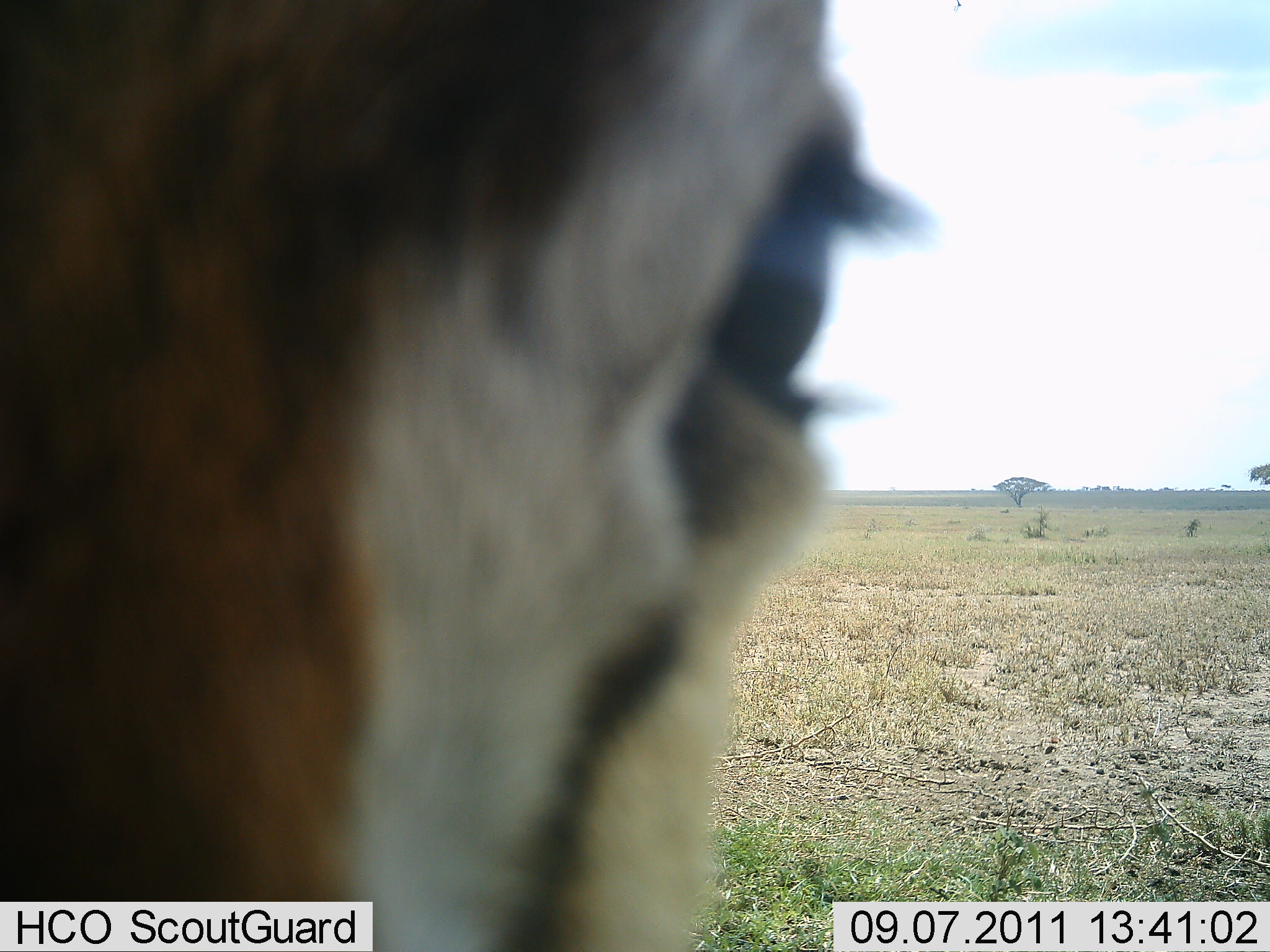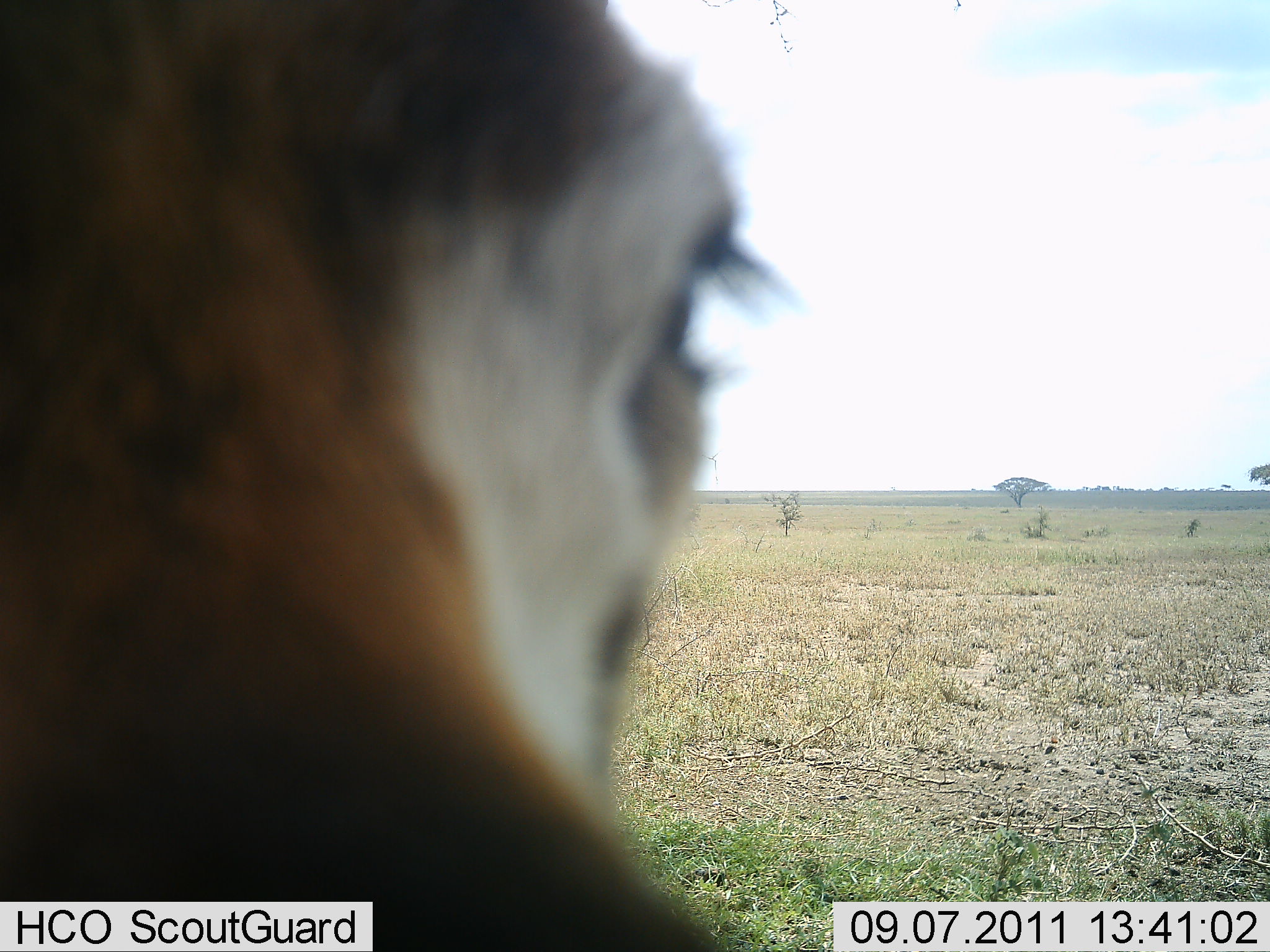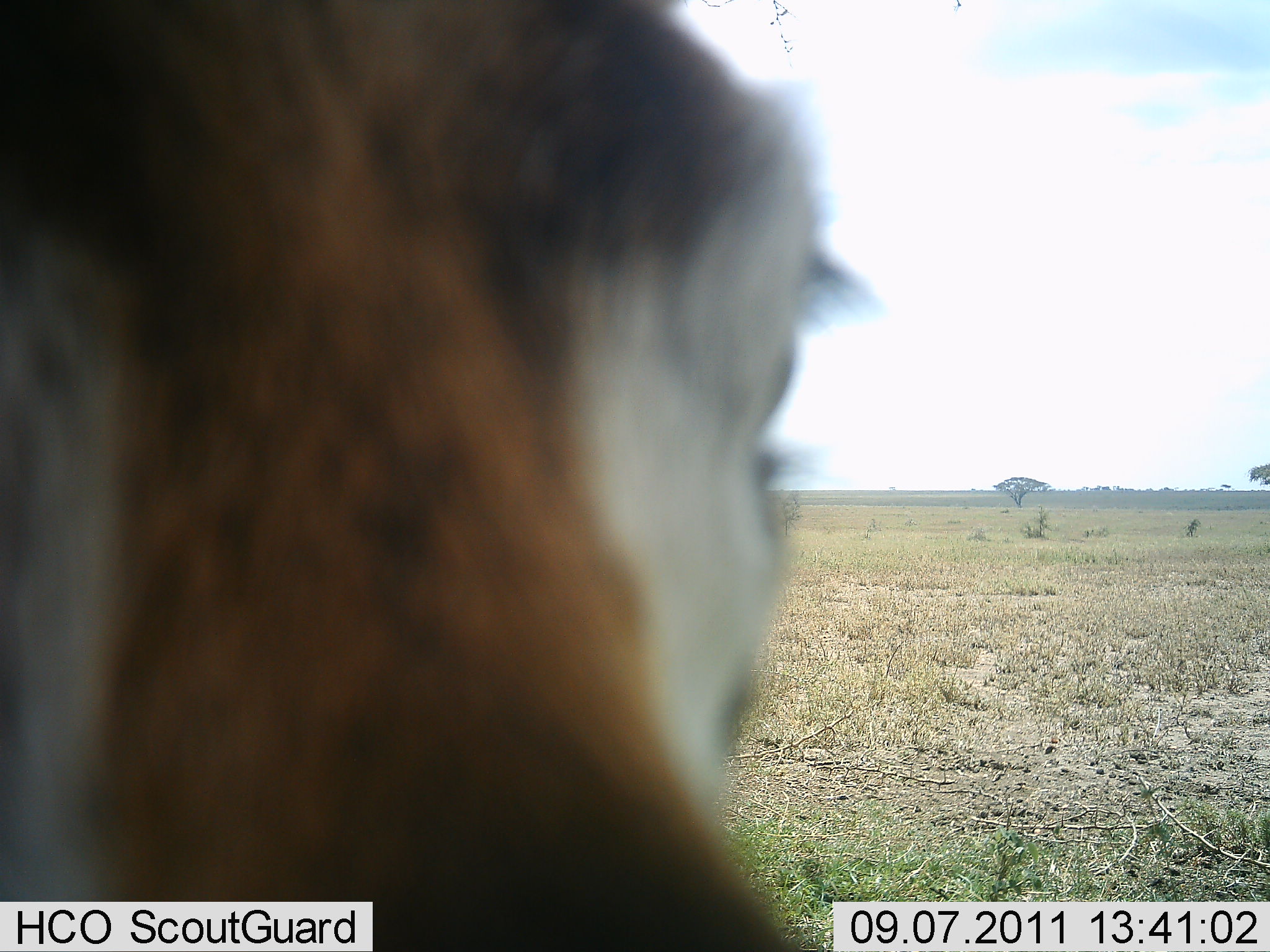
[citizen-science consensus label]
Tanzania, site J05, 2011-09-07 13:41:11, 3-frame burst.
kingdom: Animalia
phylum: Chordata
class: Mammalia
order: Artiodactyla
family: Bovidae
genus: Eudorcas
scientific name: Eudorcas thomsonii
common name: thomson's gazelle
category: gazellethomsons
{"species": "gazellethomsons (thomson's gazelle) (Eudorcas thomsonii)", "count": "1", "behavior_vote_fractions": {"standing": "77%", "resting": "0%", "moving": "15%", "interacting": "23%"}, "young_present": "0%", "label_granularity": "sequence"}